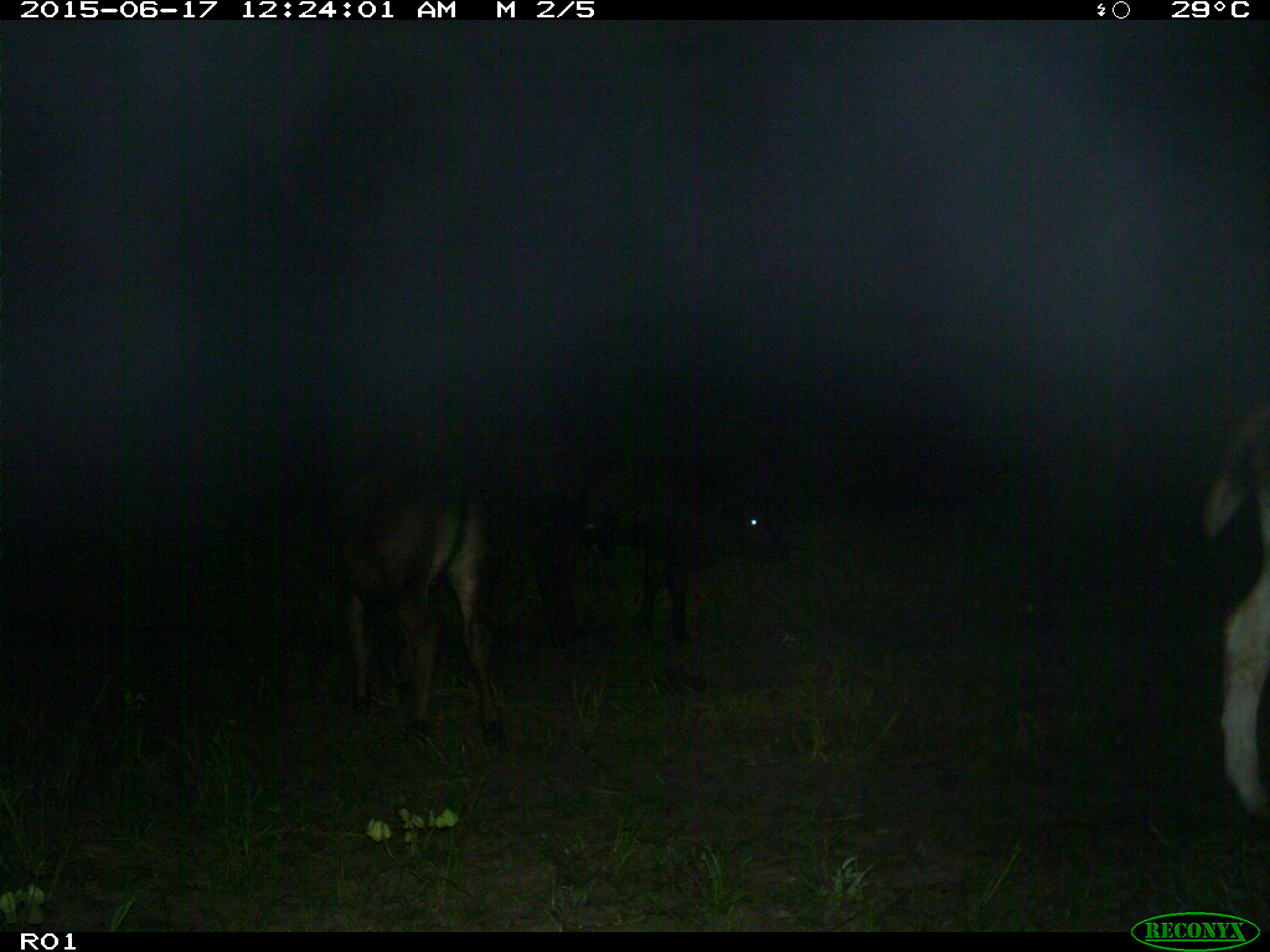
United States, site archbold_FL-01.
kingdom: Animalia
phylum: Chordata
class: Mammalia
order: Artiodactyla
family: Bovidae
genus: Bos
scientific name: Bos taurus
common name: domestic cow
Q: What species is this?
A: Bos taurus (domestic cow).